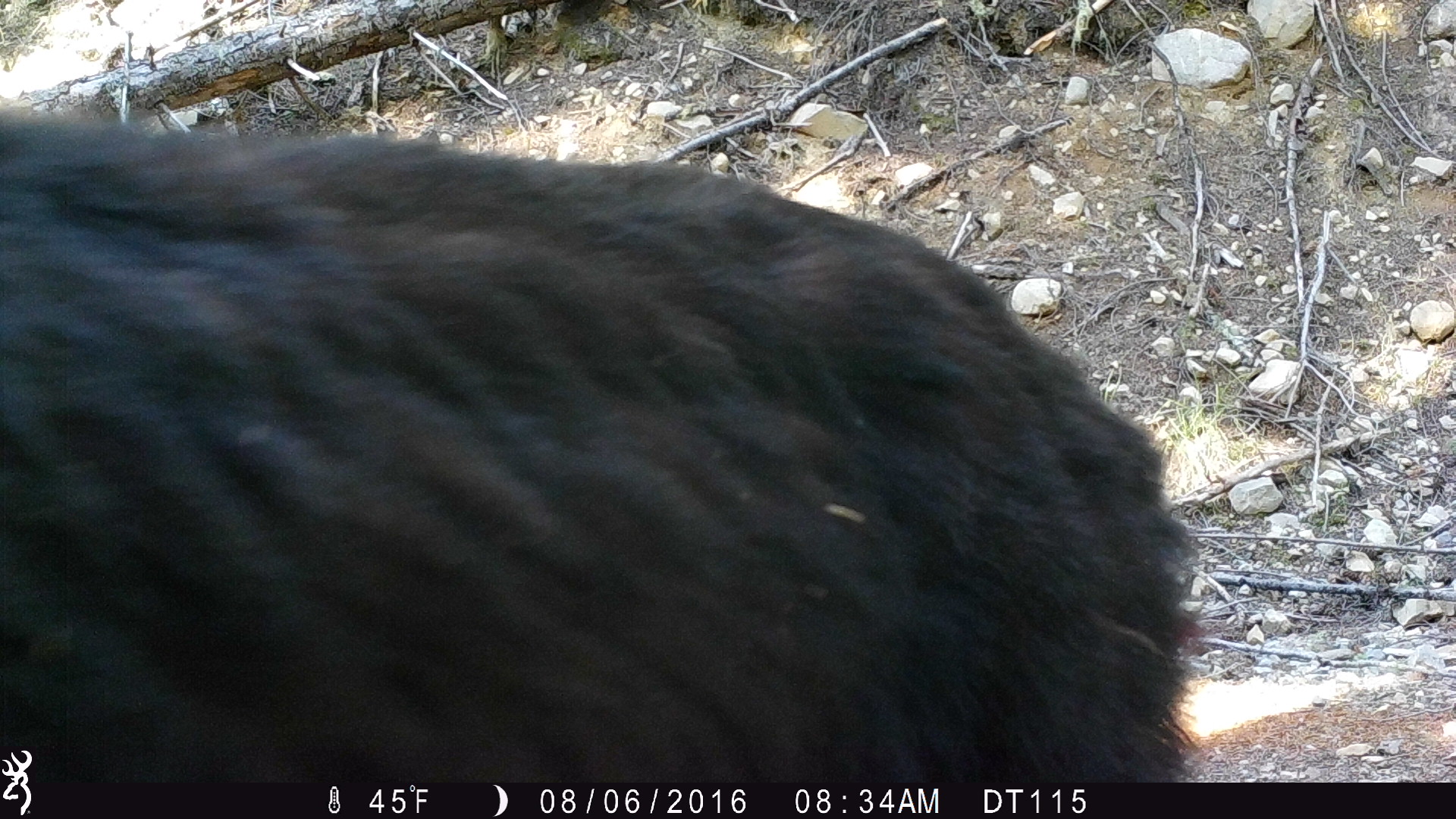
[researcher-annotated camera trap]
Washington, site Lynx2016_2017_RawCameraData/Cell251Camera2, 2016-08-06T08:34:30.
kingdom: Animalia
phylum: Chordata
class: Mammalia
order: Carnivora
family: Ursidae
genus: Ursus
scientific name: Ursus americanus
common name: american black bear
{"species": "Ursus americanus (american black bear)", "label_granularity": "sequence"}